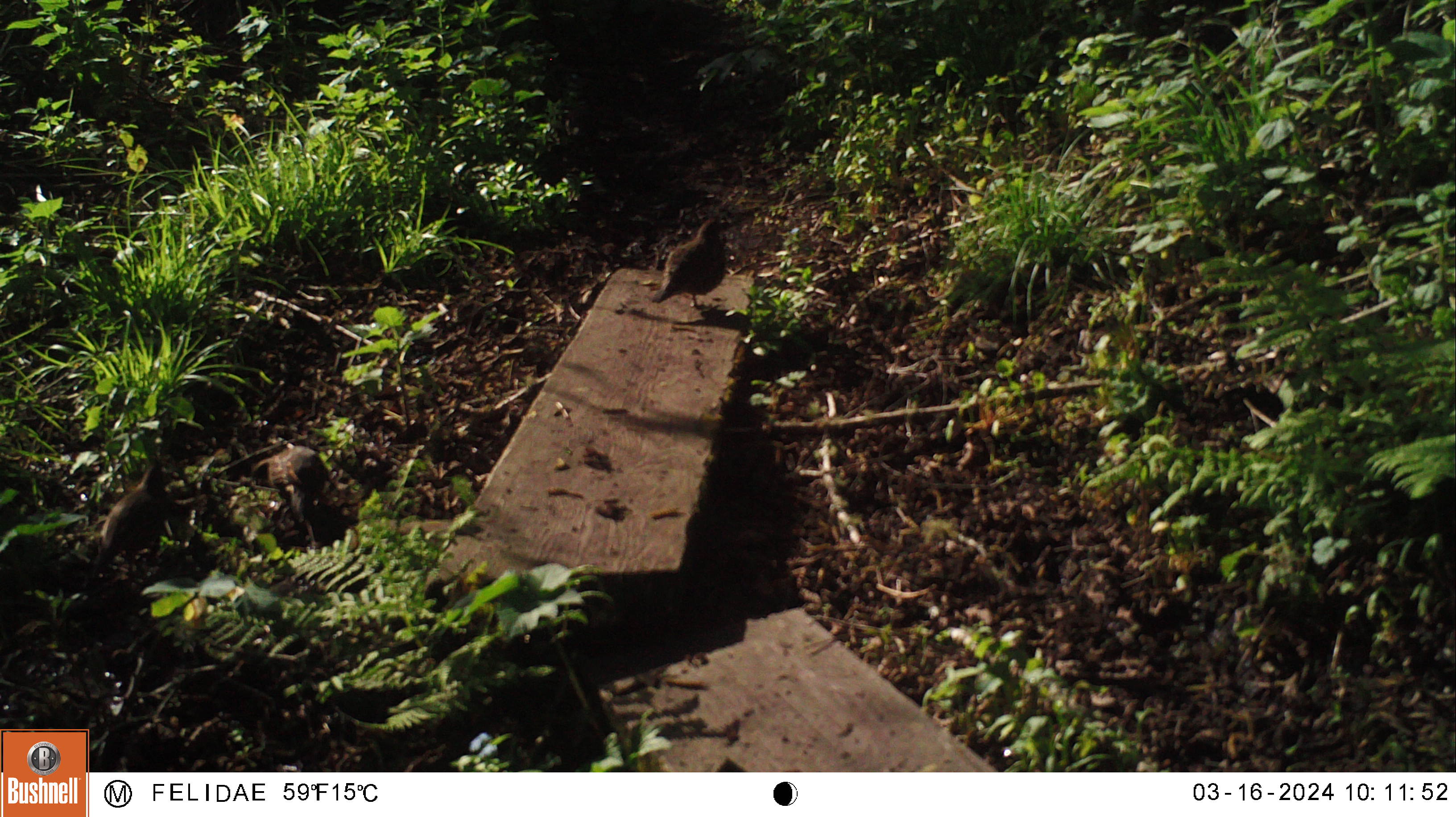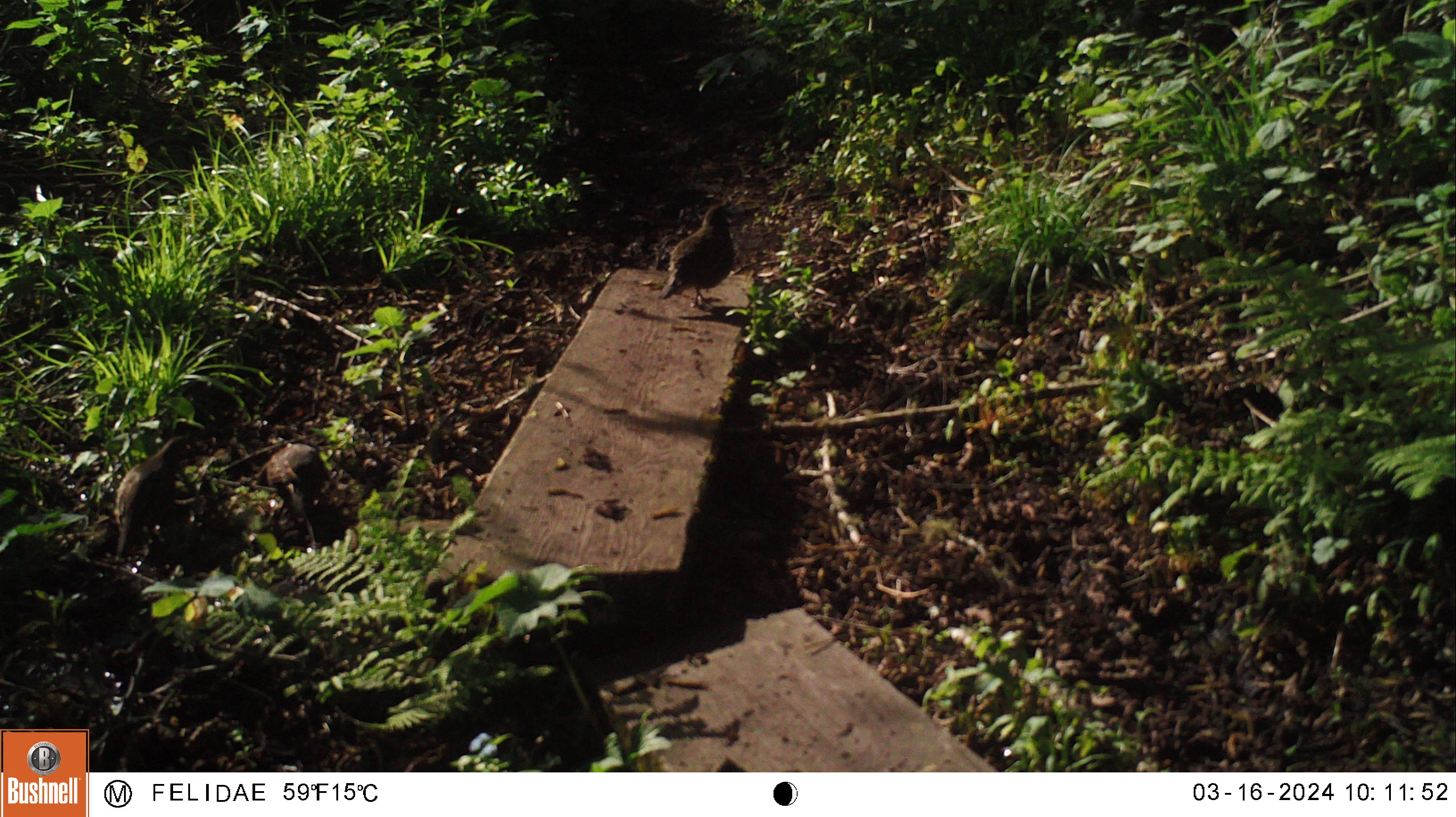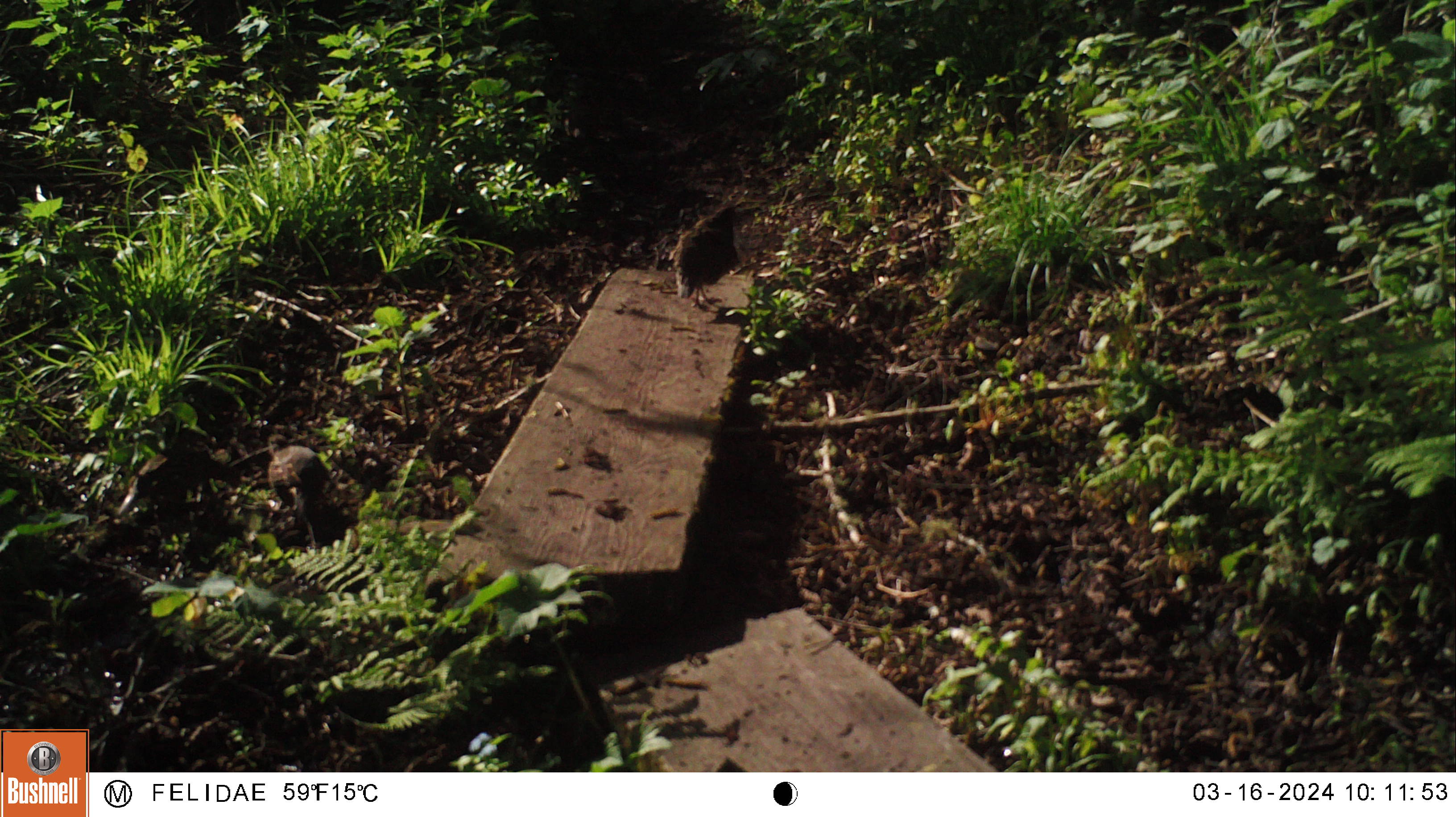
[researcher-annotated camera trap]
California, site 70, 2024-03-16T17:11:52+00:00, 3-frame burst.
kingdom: Animalia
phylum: Chordata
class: Aves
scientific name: Aves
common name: bird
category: unknown bird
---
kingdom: Animalia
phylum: Chordata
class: Aves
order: Galliformes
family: Odontophoridae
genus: Callipepla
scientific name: Callipepla californica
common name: california quail